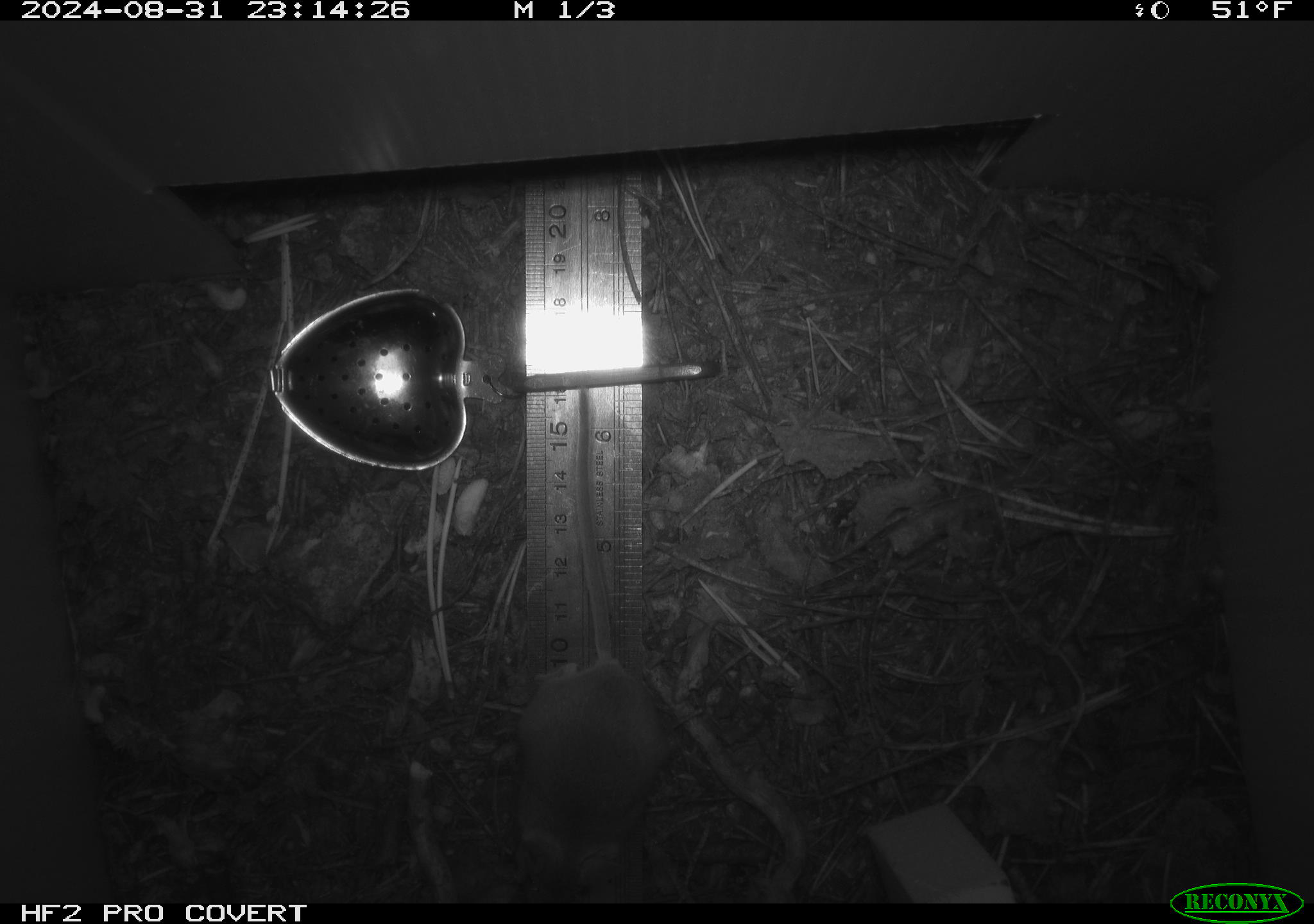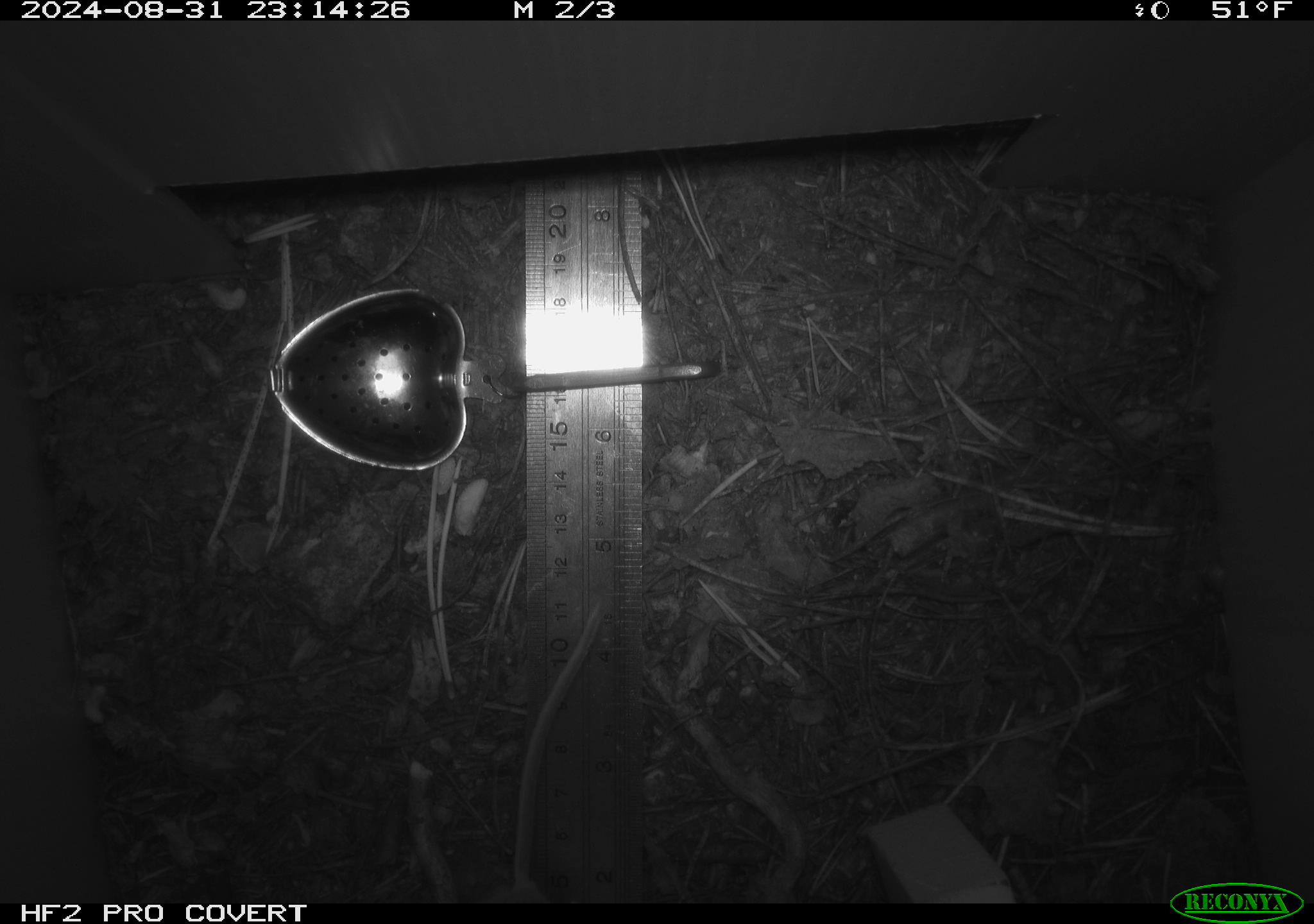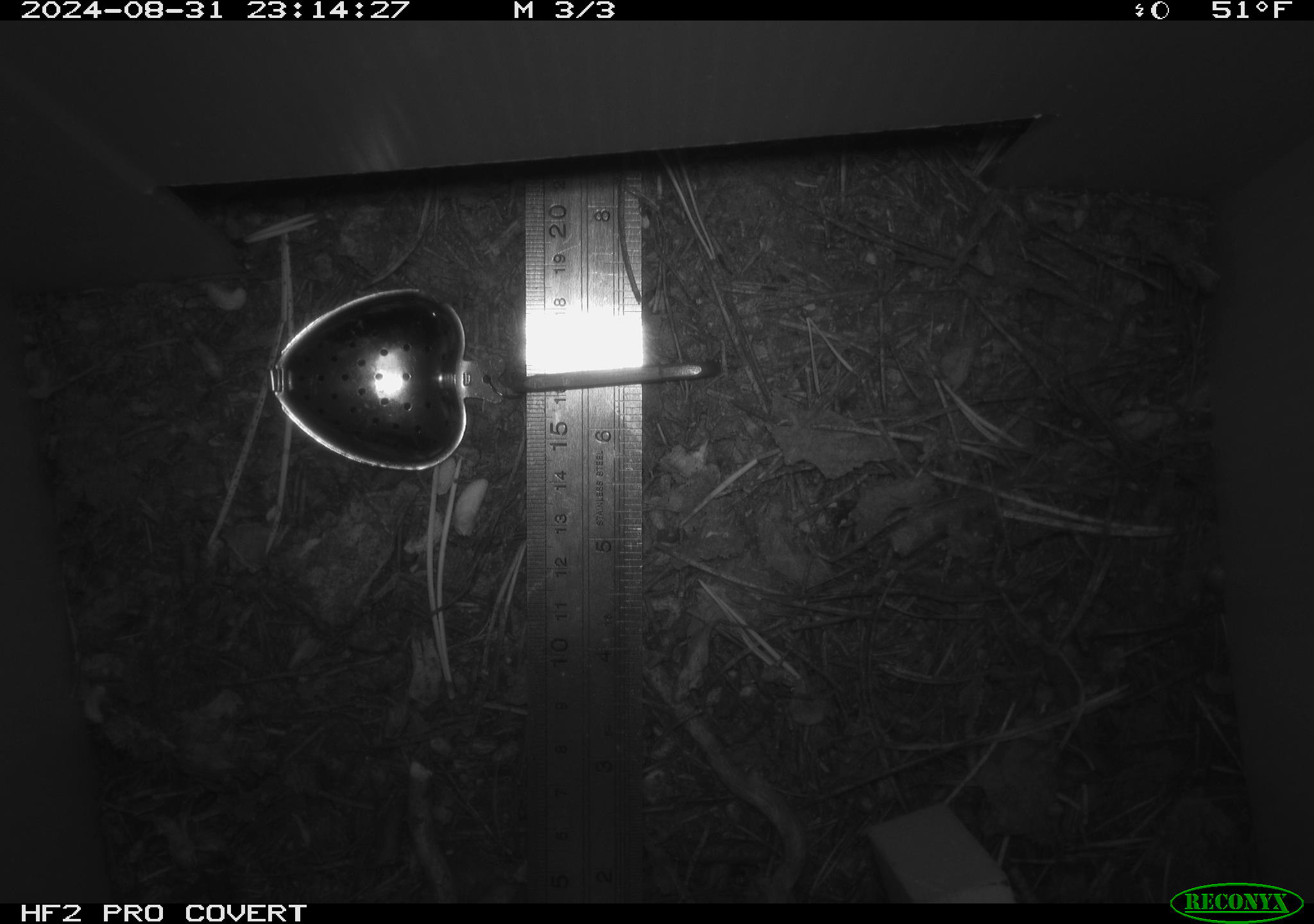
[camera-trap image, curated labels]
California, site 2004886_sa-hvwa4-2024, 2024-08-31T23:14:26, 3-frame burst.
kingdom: Animalia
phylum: Chordata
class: Mammalia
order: Rodentia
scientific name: Rodentia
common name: mouse species